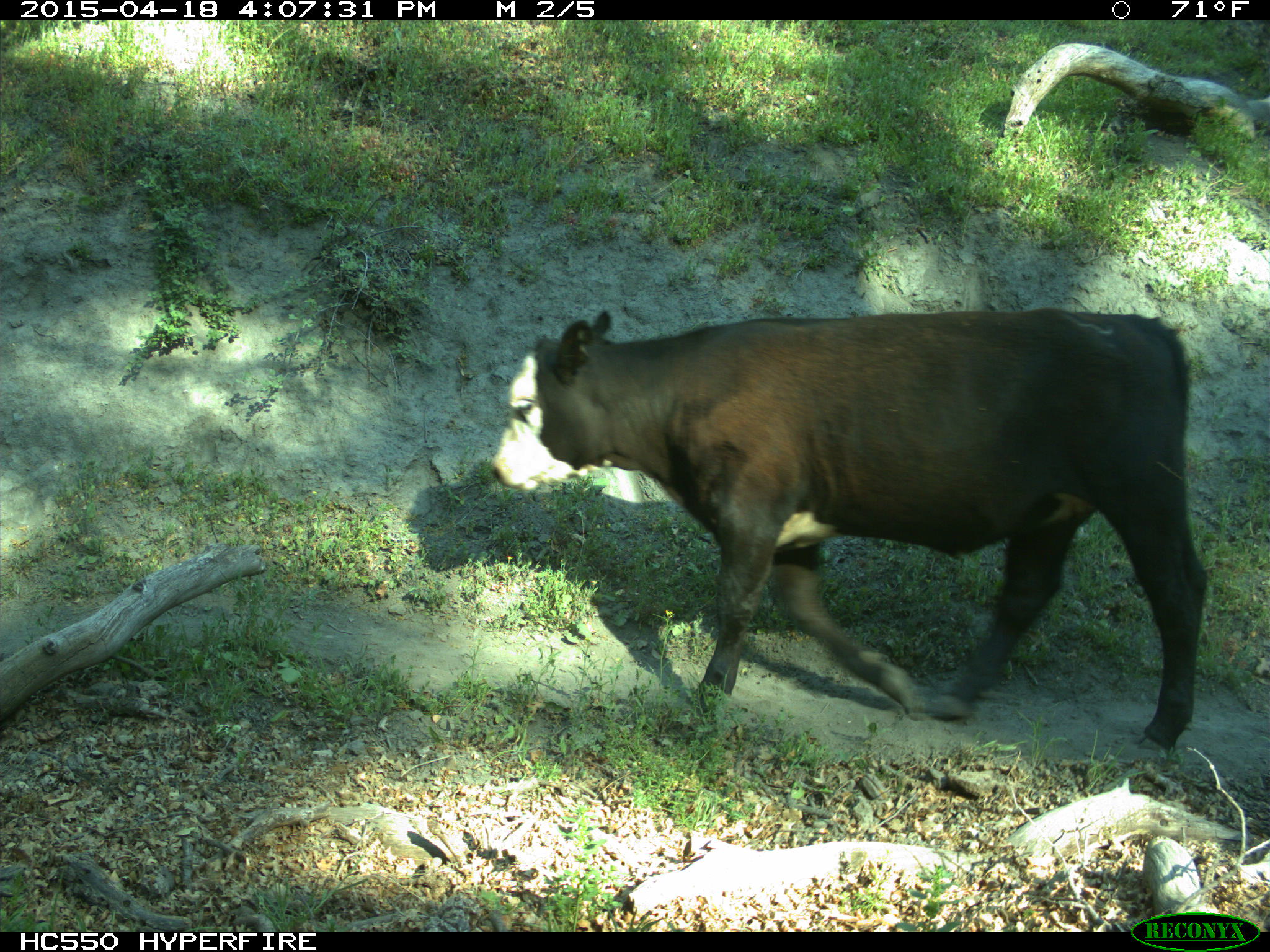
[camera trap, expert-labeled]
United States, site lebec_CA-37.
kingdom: Animalia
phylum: Chordata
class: Mammalia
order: Artiodactyla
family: Bovidae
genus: Bos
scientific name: Bos taurus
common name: domestic cow